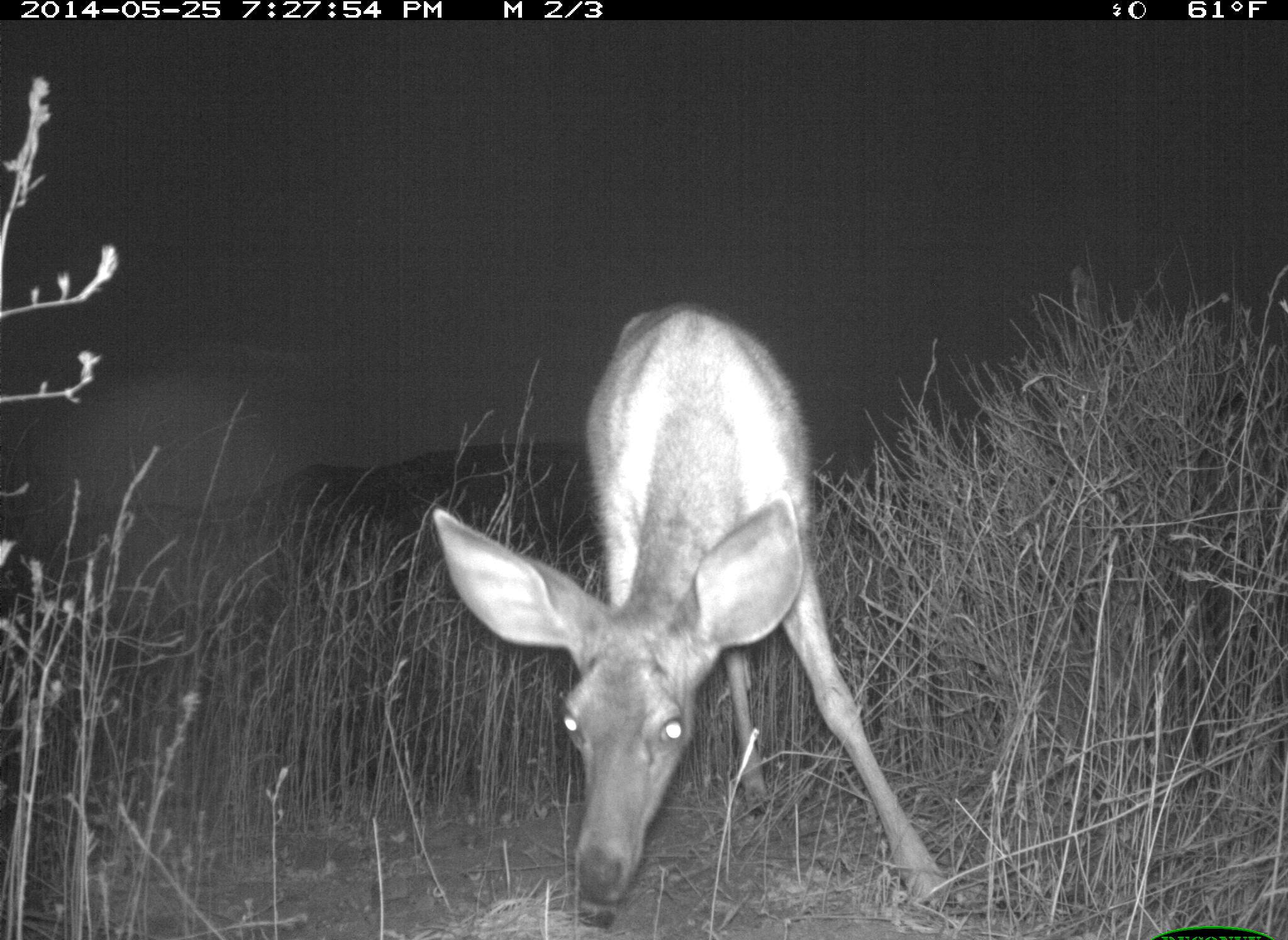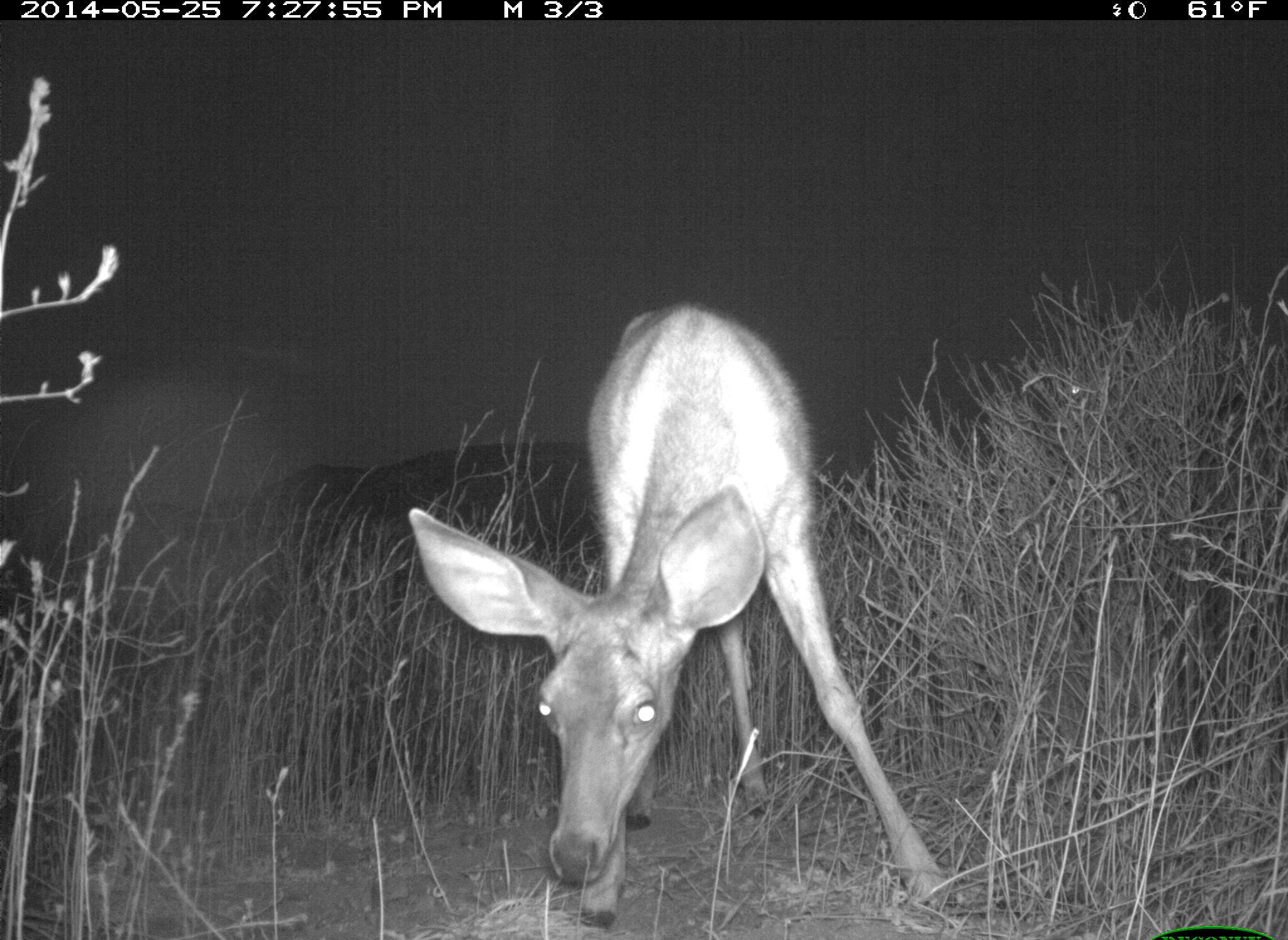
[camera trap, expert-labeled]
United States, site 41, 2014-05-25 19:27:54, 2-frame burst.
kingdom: Animalia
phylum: Chordata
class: Mammalia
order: Artiodactyla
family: Cervidae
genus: Odocoileus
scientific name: Odocoileus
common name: deer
Deer (Odocoileus).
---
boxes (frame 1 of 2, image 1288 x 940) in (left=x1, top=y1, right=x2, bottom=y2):
deer: (left=429, top=295, right=971, bottom=935)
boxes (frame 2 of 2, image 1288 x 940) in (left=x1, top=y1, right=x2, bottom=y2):
deer: (left=403, top=295, right=970, bottom=935)